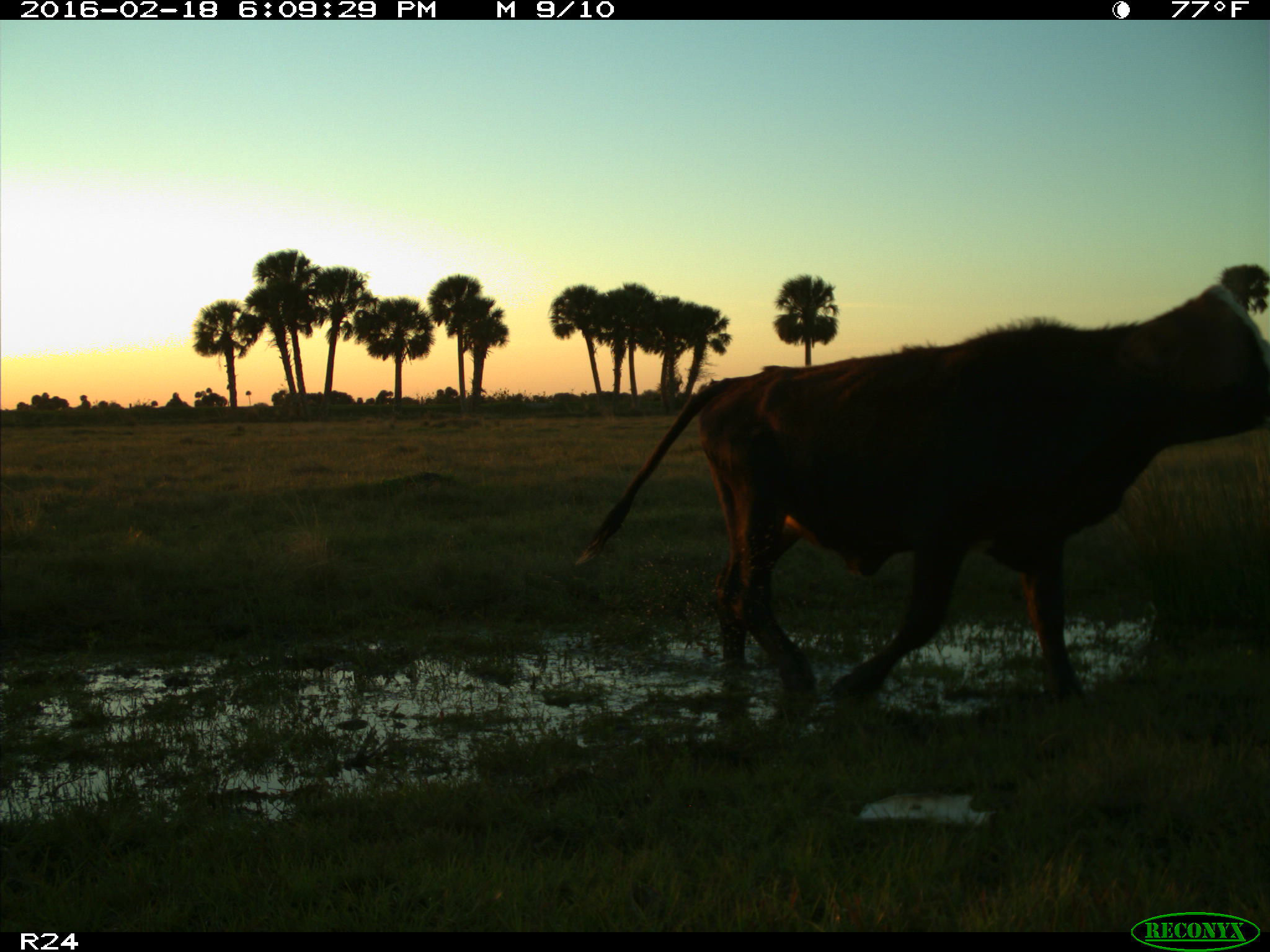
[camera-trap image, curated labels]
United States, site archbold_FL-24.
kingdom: Animalia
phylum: Chordata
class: Mammalia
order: Artiodactyla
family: Bovidae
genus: Bos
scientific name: Bos taurus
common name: domestic cow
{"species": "Bos taurus (domestic cow)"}